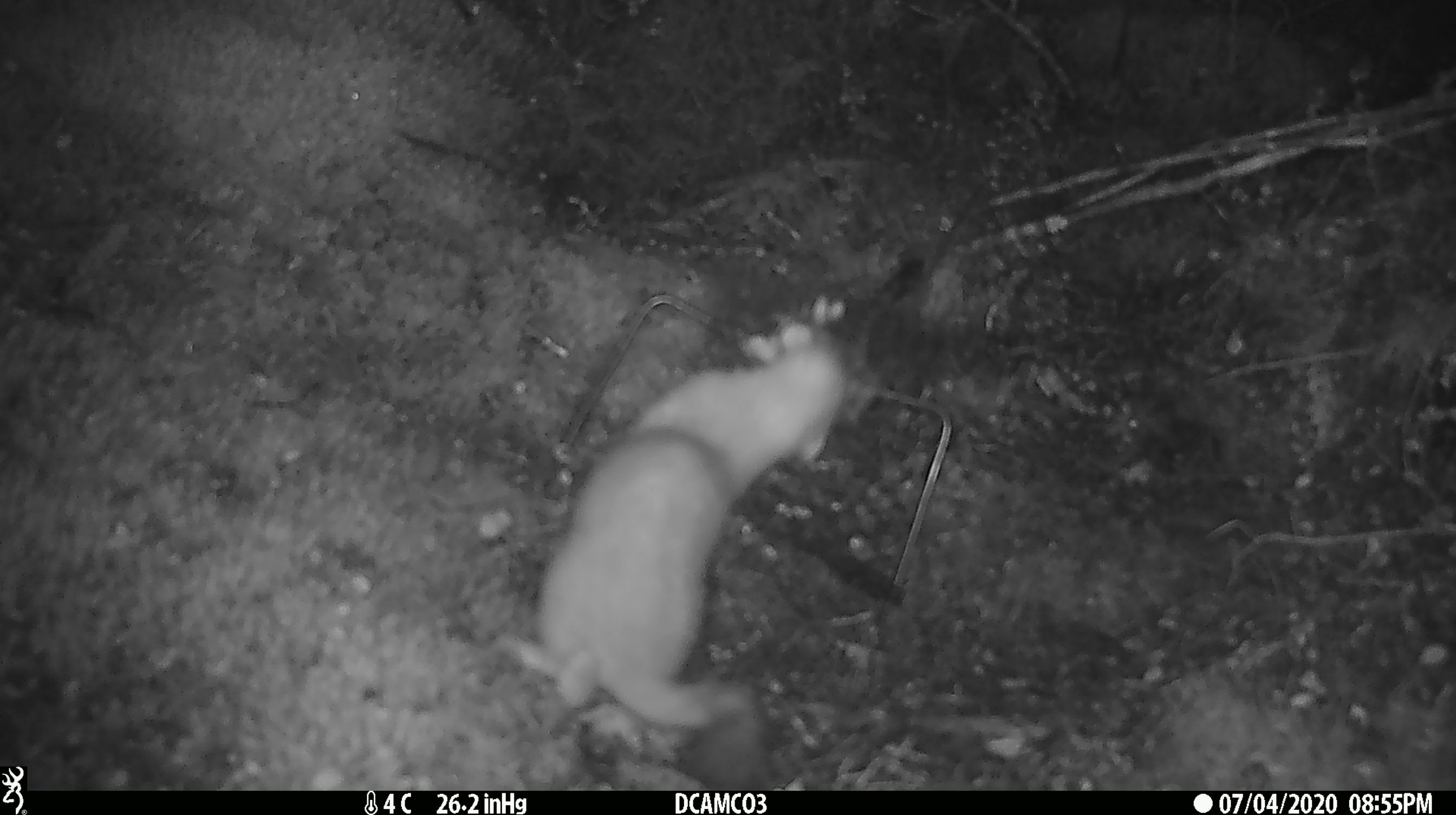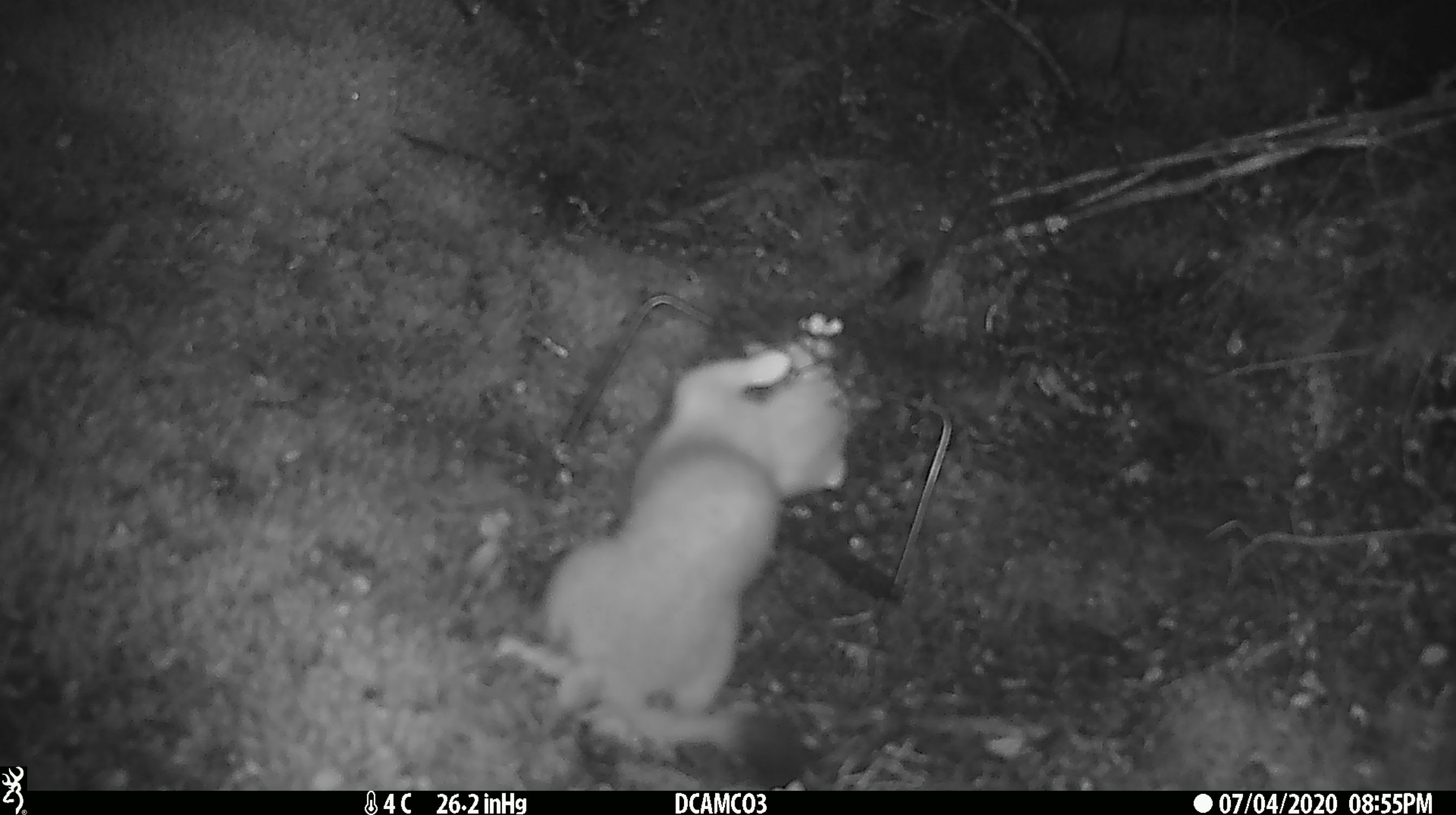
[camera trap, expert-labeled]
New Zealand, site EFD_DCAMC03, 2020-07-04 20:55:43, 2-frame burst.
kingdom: Animalia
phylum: Chordata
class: Mammalia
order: Carnivora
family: Mustelidae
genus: Mustela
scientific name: Mustela erminea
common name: stoat